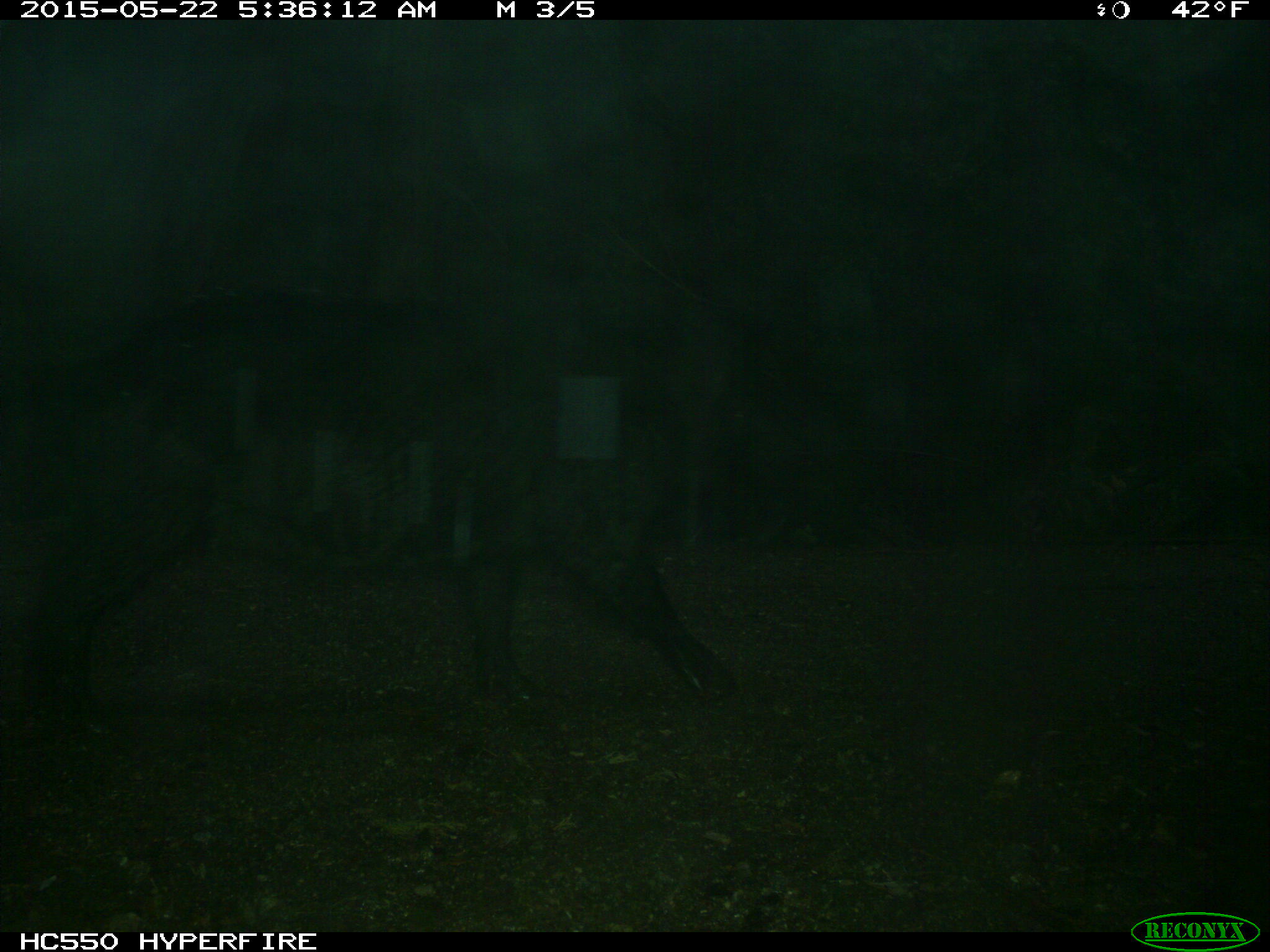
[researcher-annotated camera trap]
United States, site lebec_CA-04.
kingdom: Animalia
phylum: Chordata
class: Mammalia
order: Artiodactyla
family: Suidae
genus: Sus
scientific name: Sus scrofa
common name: wild boar